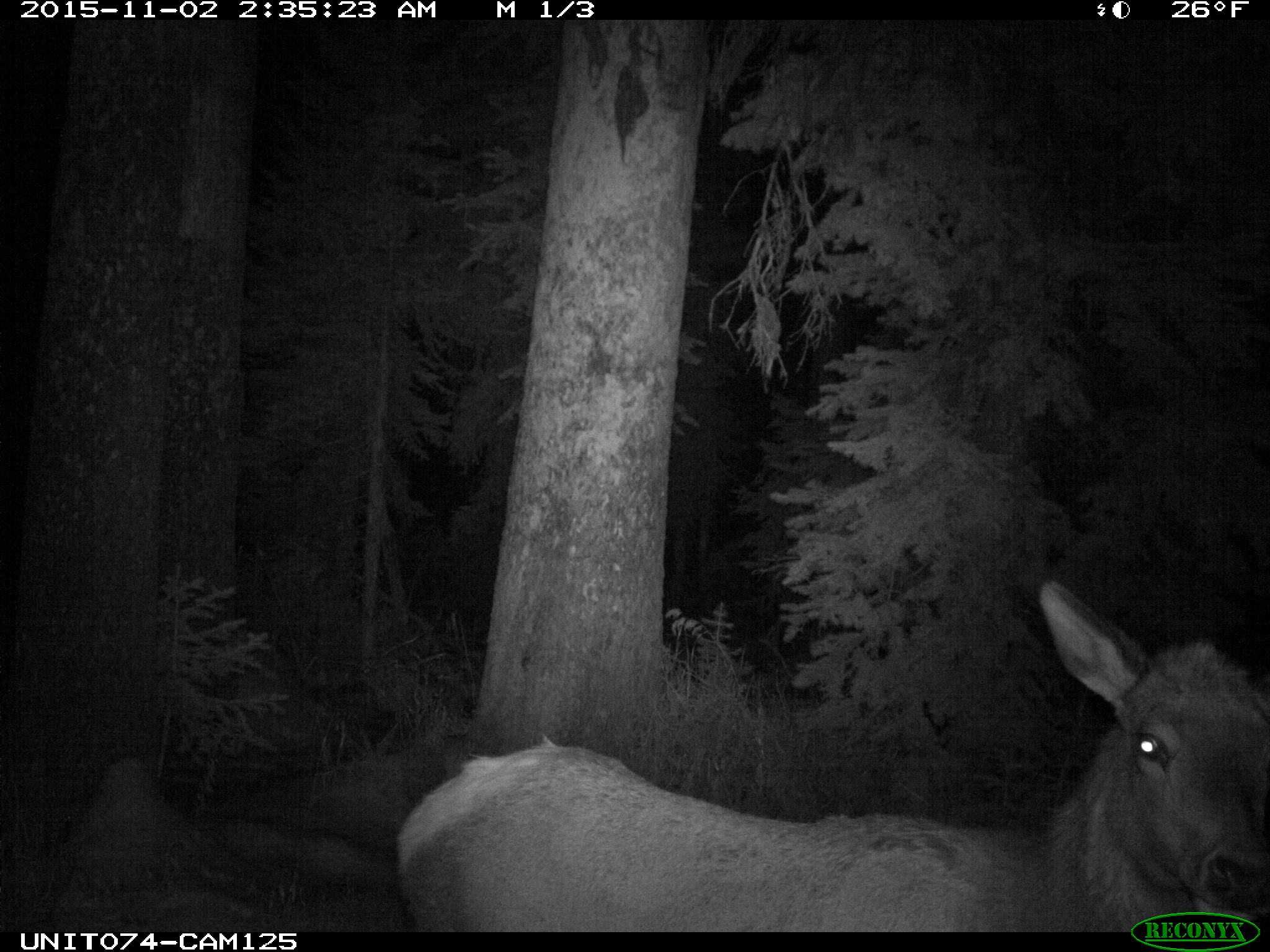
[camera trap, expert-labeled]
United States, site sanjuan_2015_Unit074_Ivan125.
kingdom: Animalia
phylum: Chordata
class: Mammalia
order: Artiodactyla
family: Cervidae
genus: Cervus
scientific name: Cervus elaphus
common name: red deer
Cervus elaphus (red deer).